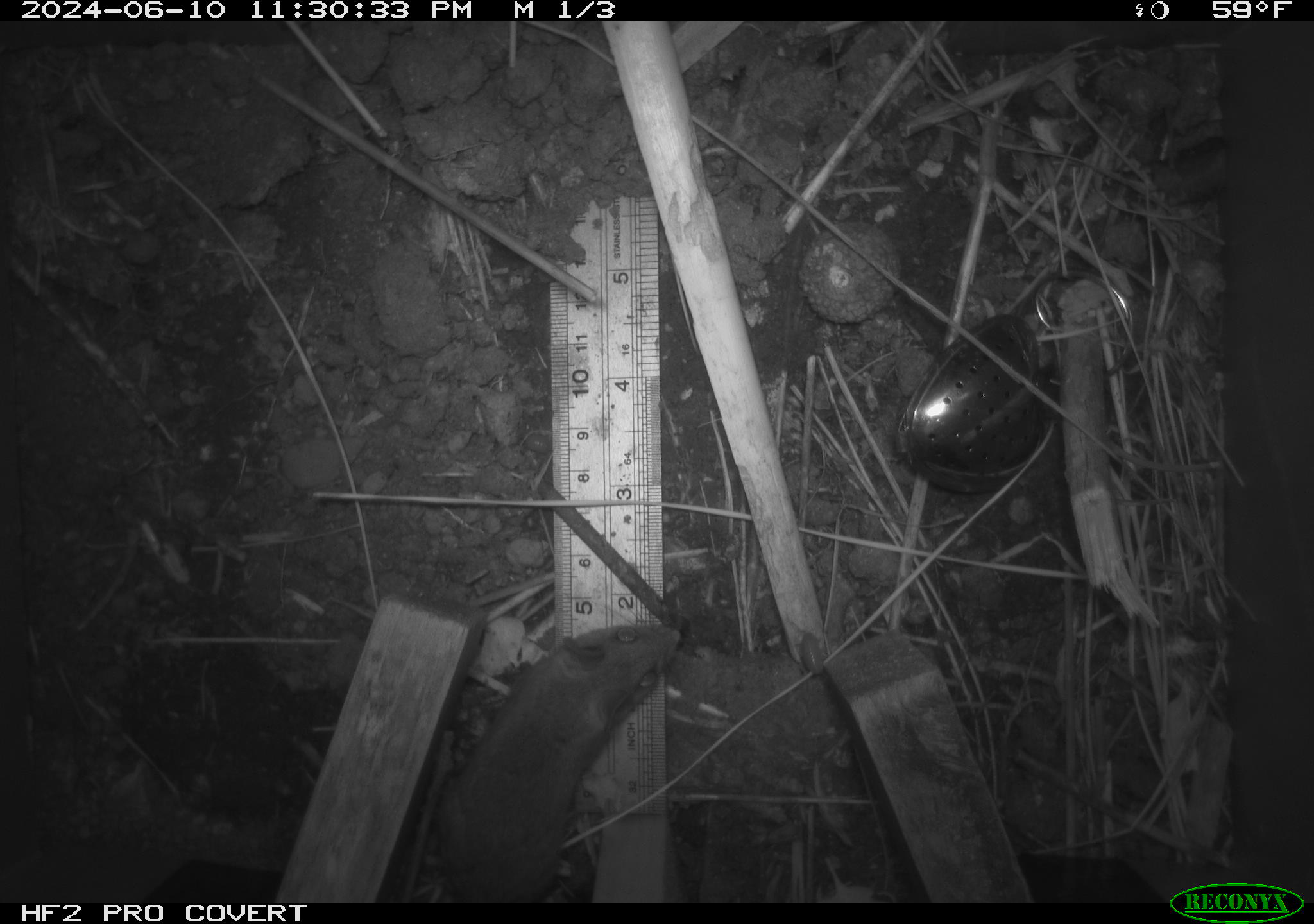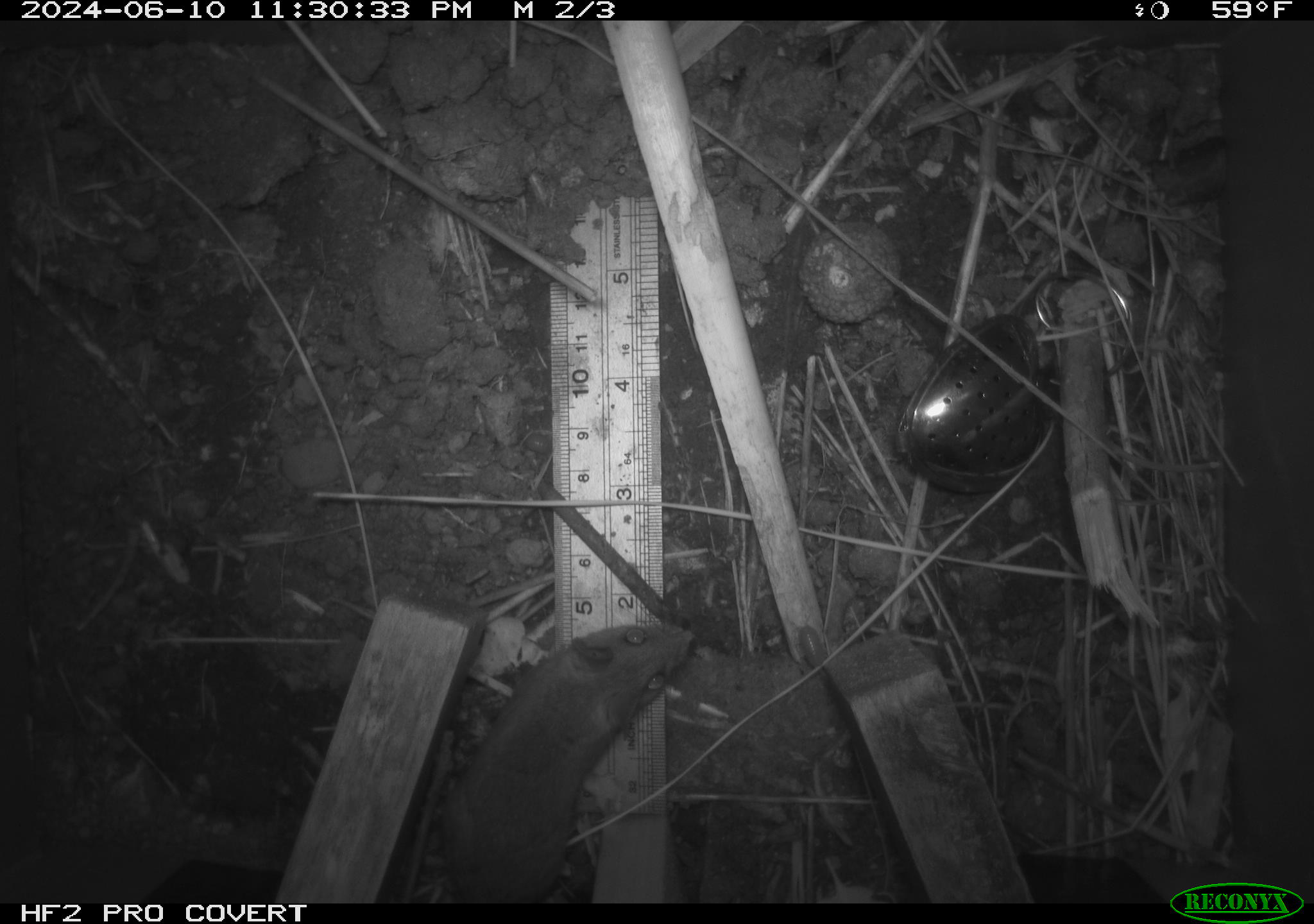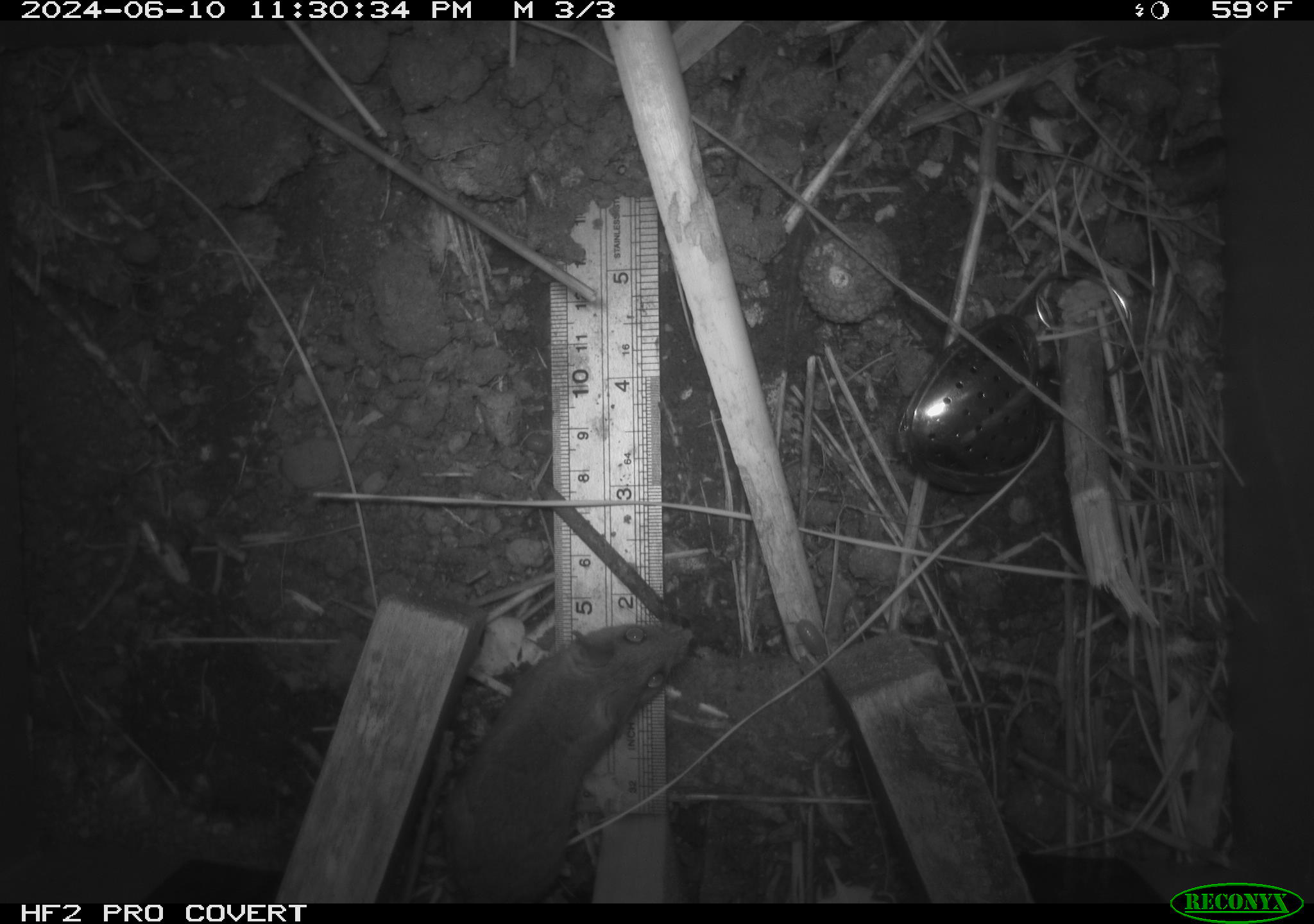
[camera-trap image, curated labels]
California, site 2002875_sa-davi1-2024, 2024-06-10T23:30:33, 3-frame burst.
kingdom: Animalia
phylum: Chordata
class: Mammalia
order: Rodentia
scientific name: Rodentia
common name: mouse species